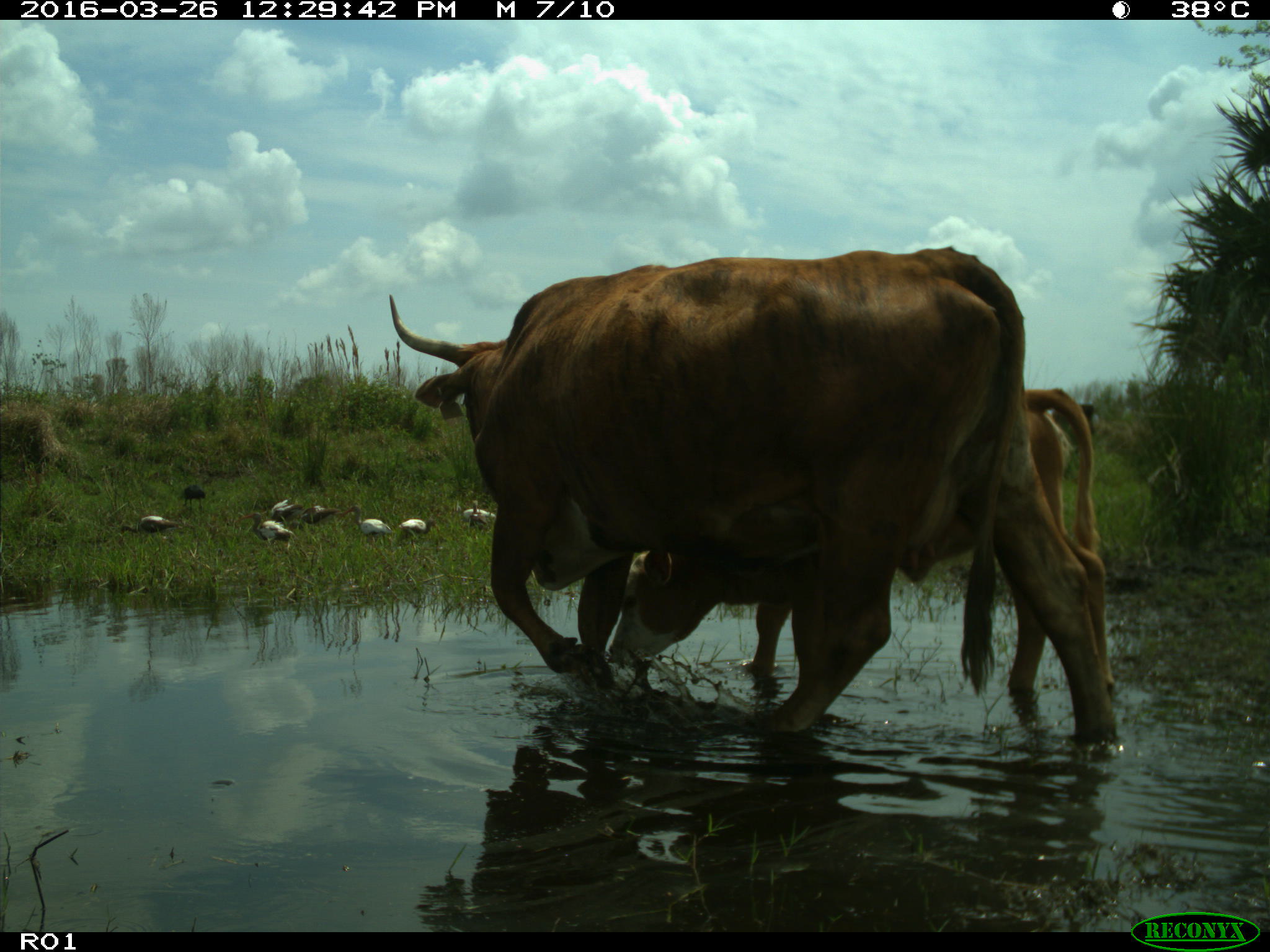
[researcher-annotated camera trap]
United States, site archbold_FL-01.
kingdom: Animalia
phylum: Chordata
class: Mammalia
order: Artiodactyla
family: Bovidae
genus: Bos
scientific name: Bos taurus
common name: domestic cow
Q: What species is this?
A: Bos taurus (domestic cow).